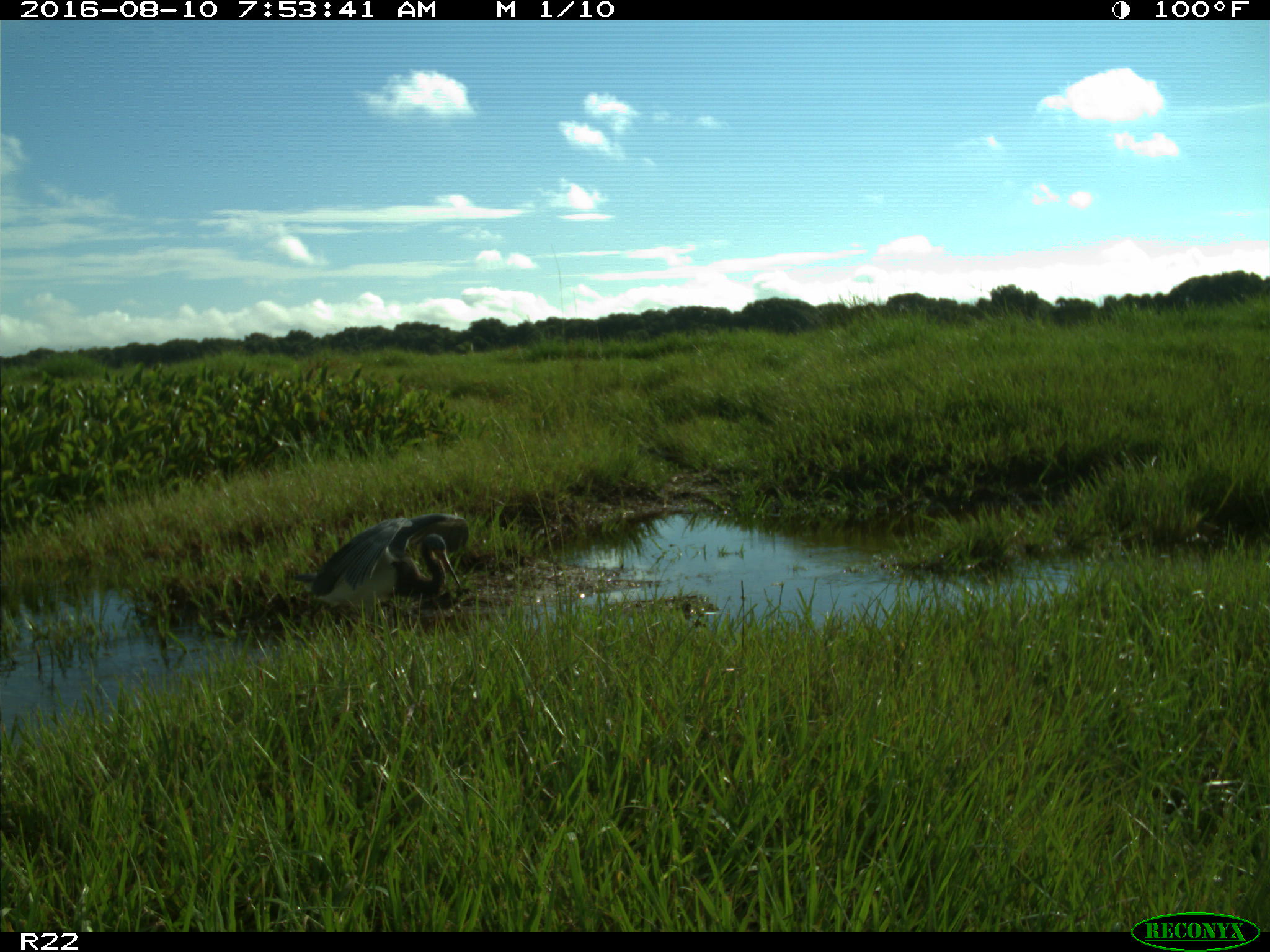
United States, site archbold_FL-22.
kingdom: Animalia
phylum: Chordata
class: Aves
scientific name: Aves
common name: birds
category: unidentified bird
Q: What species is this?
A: Unidentified bird (birds) (Aves).